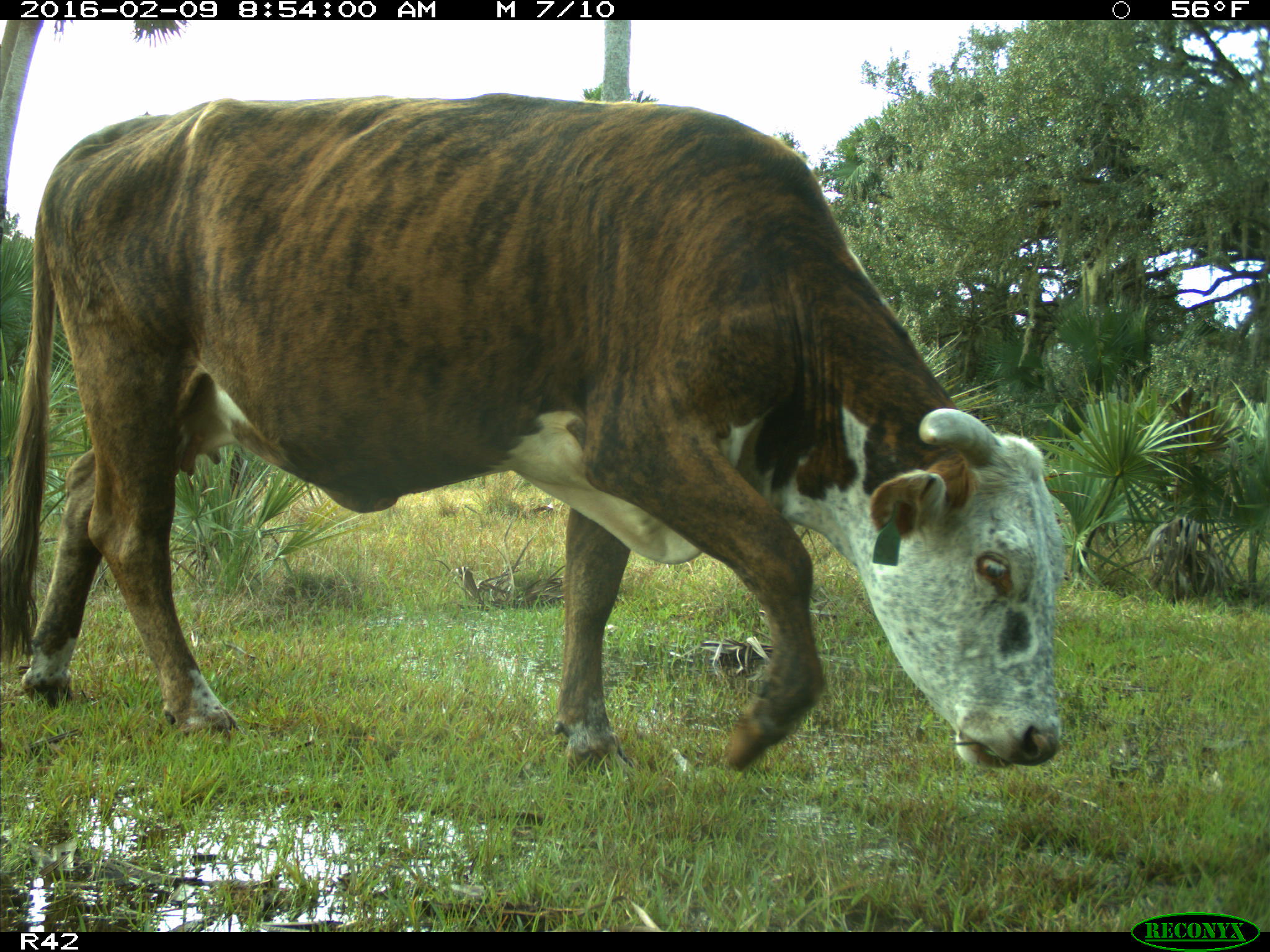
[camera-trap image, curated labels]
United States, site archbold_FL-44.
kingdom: Animalia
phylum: Chordata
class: Mammalia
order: Artiodactyla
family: Bovidae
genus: Bos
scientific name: Bos taurus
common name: domestic cow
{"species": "Bos taurus (domestic cow)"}